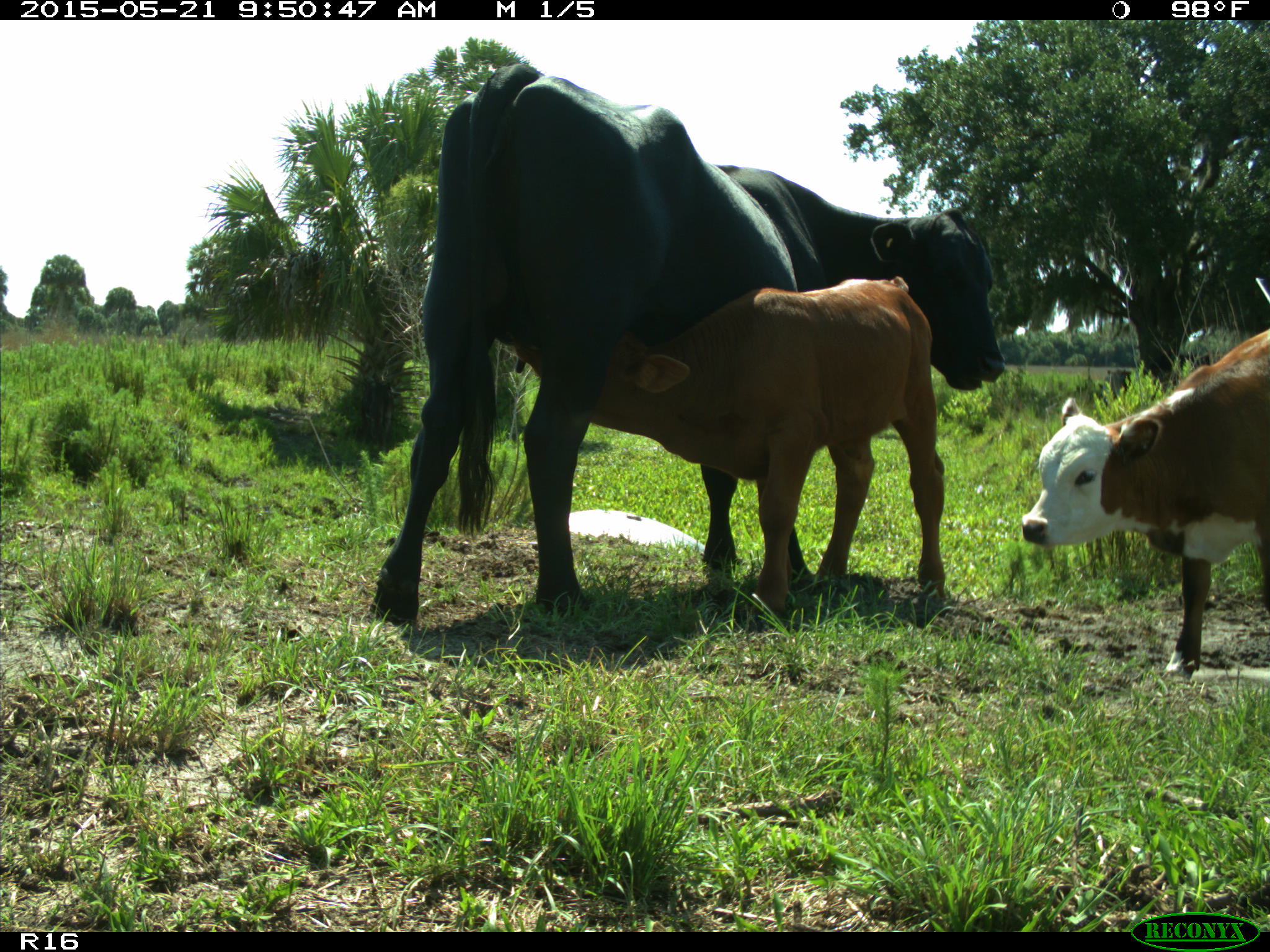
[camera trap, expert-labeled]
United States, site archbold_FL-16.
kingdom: Animalia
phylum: Chordata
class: Mammalia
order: Artiodactyla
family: Bovidae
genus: Bos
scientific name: Bos taurus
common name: domestic cow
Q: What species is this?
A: Bos taurus (domestic cow).